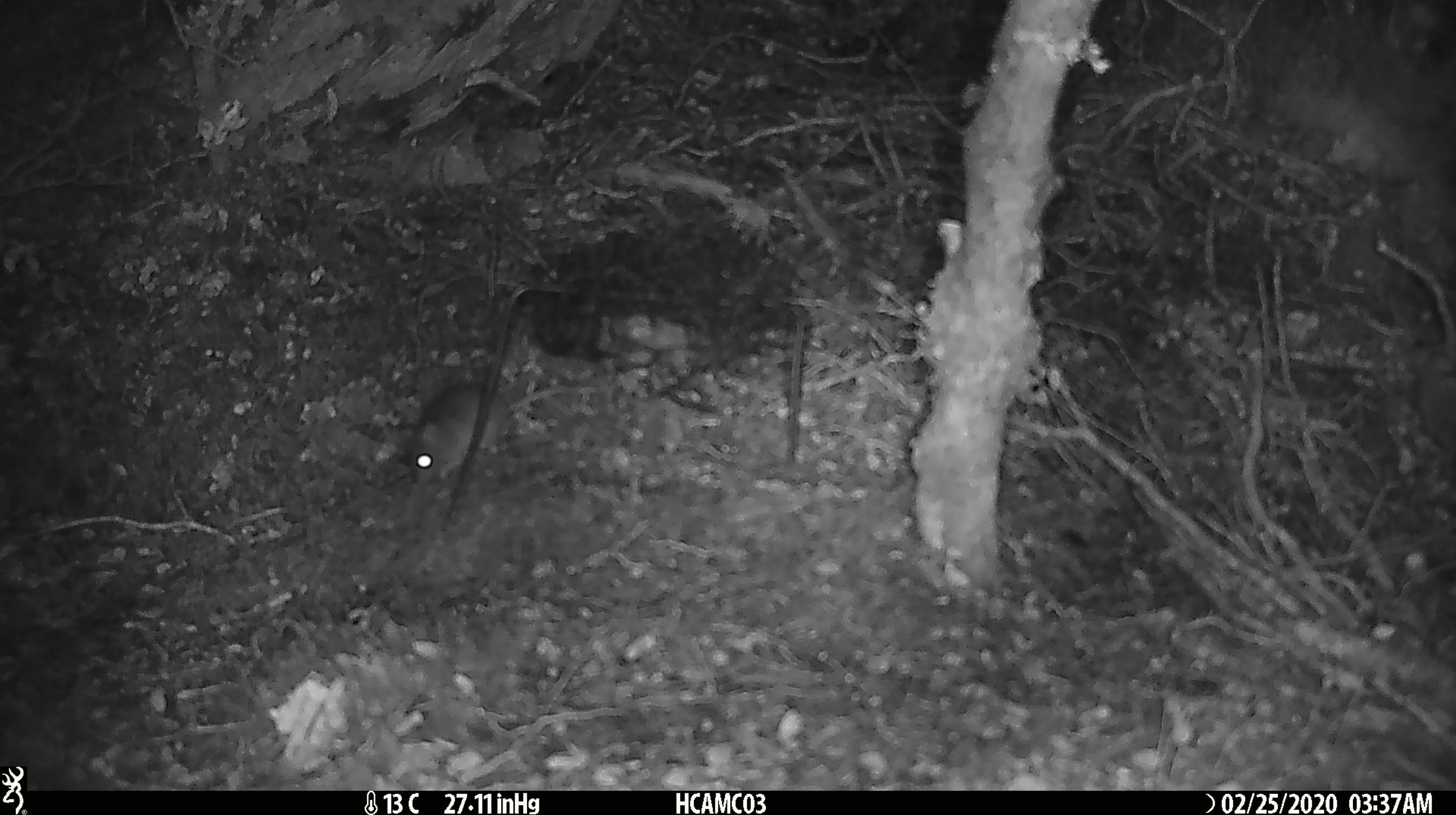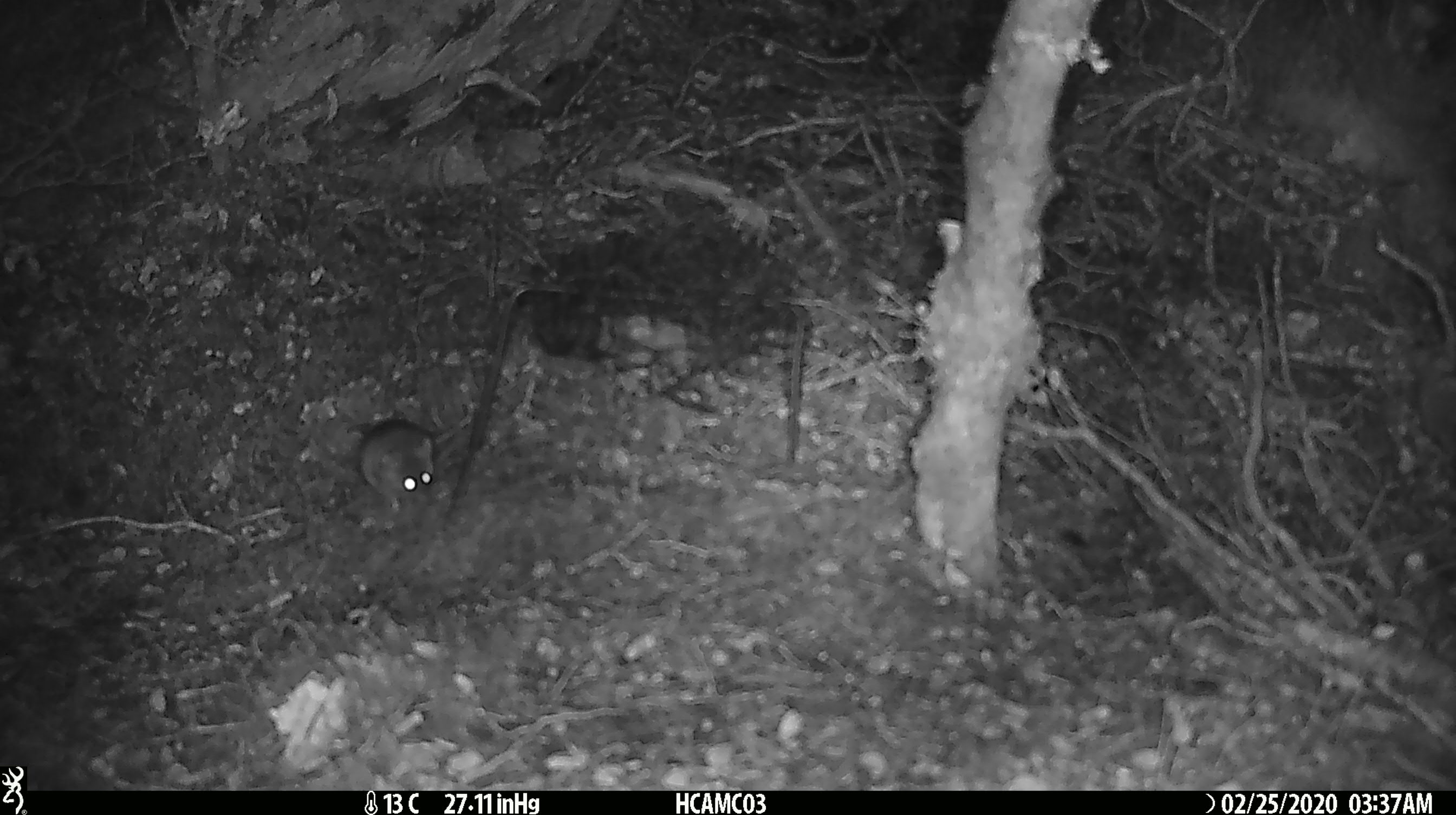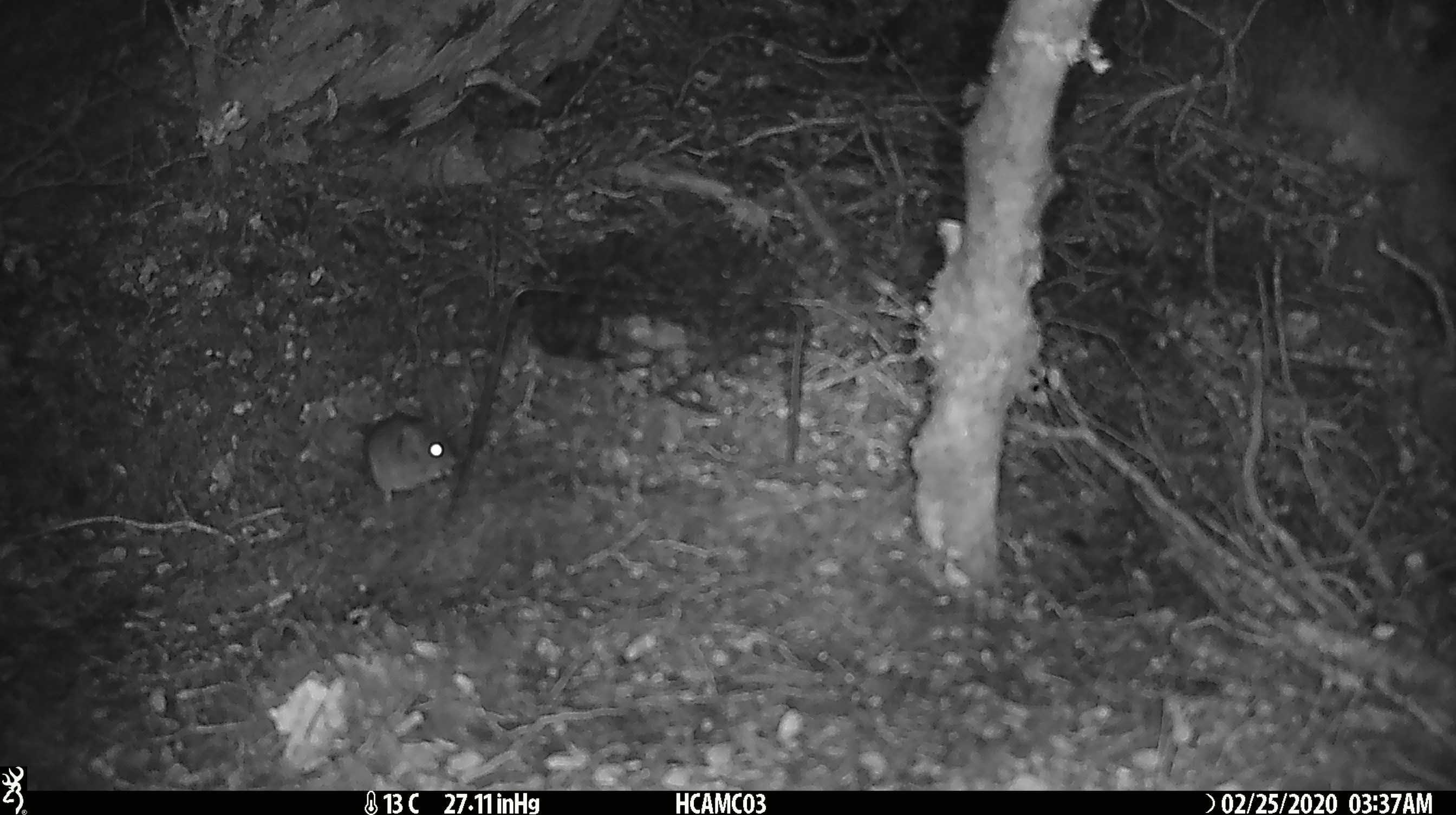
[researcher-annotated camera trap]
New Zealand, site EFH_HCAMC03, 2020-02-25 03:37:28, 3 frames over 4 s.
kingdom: Animalia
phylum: Chordata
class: Mammalia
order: Rodentia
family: Muridae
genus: Mus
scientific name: Mus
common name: mouse